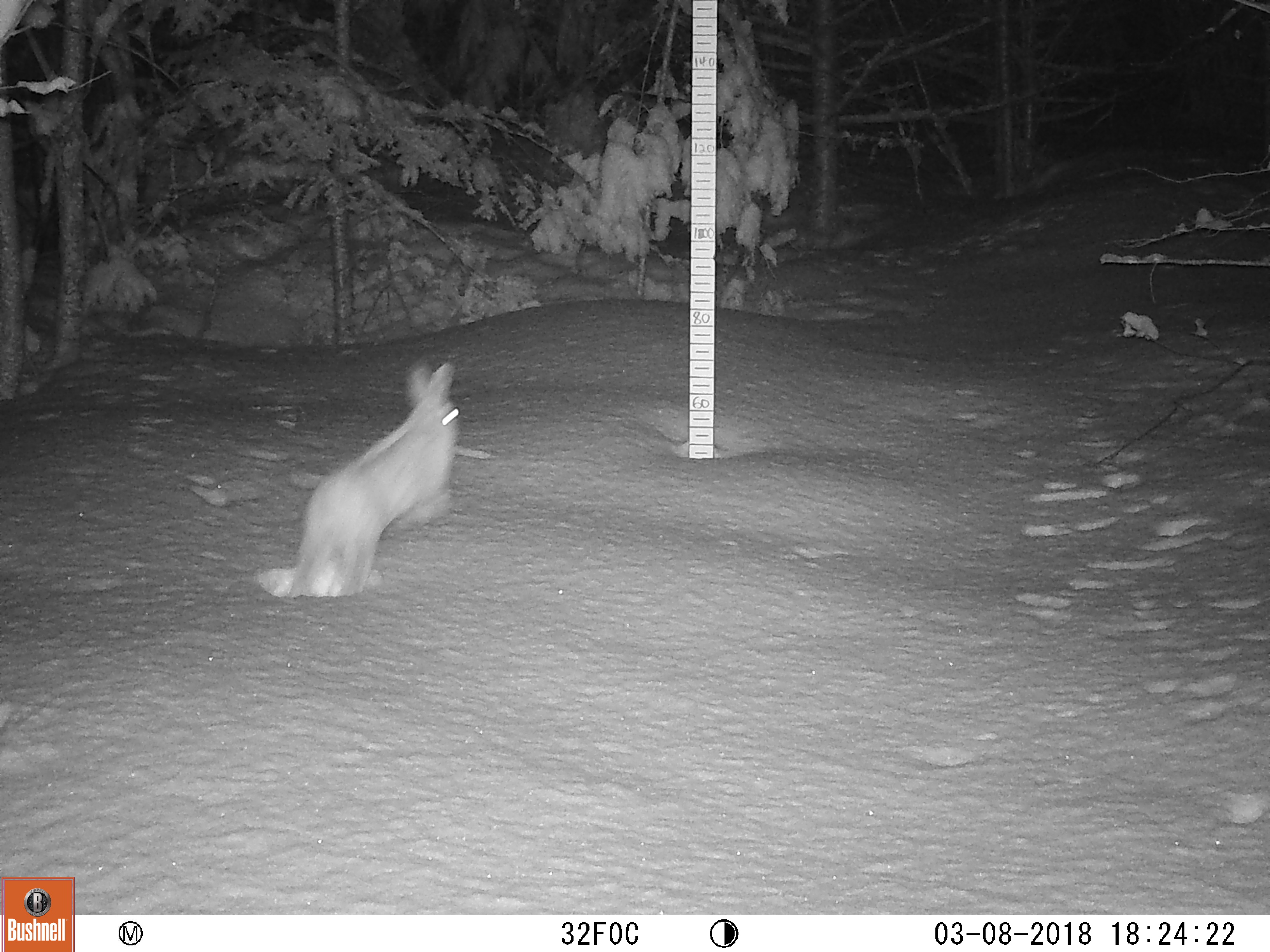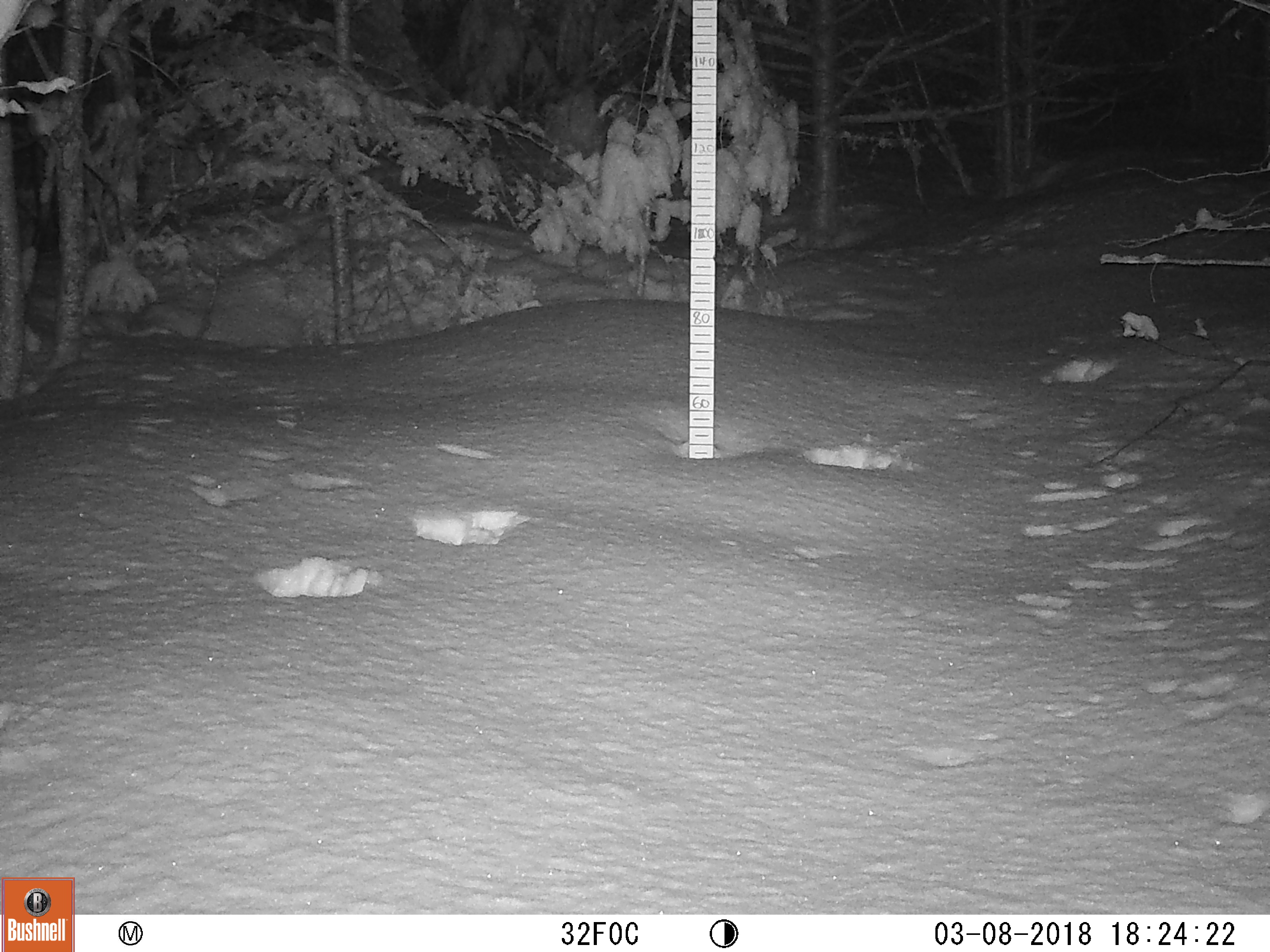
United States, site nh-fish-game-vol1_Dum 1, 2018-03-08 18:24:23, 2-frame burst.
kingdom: Animalia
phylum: Chordata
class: Mammalia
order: Lagomorpha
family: Leporidae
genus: Lepus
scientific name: Lepus americanus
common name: snowshoe hare